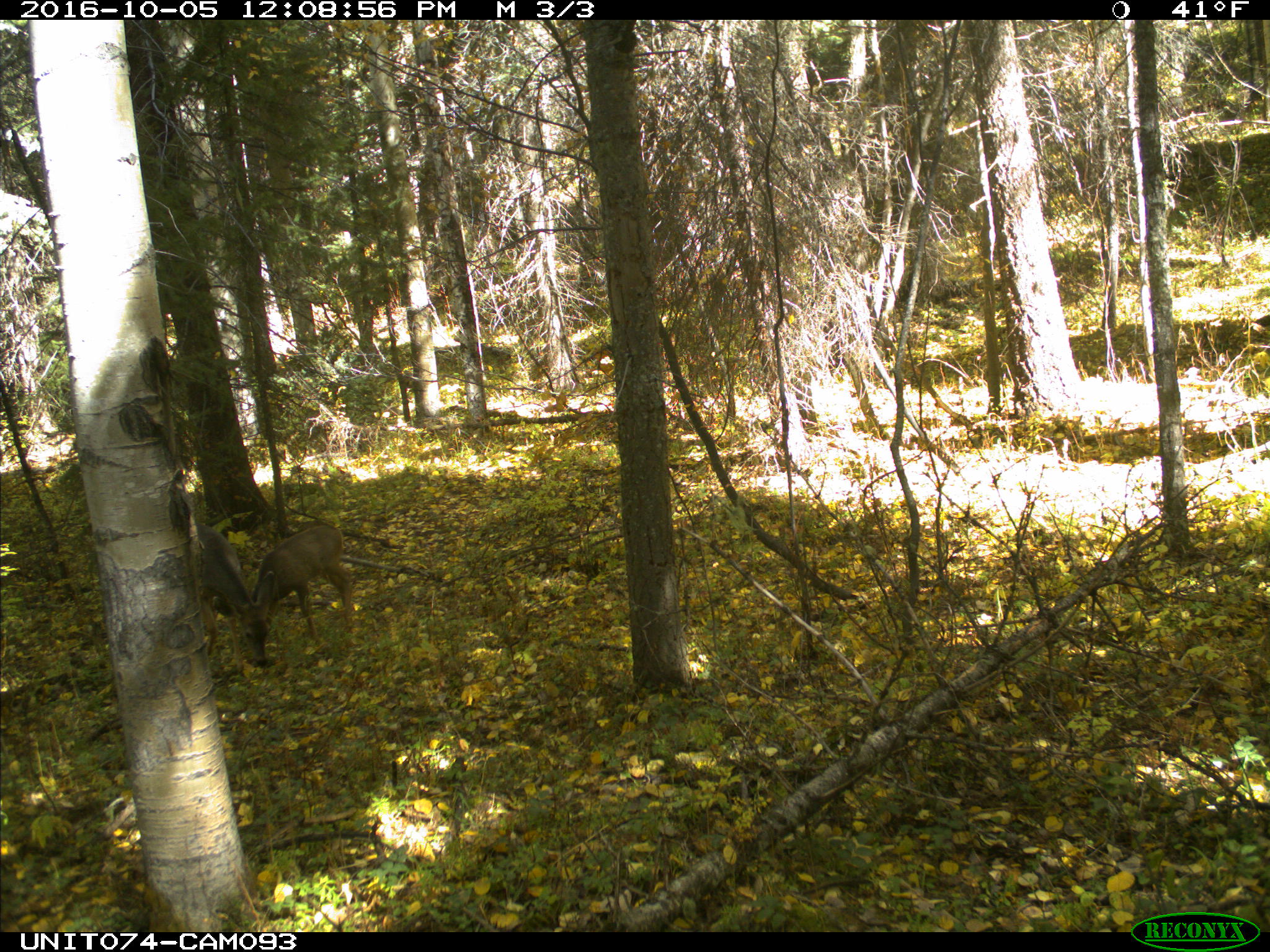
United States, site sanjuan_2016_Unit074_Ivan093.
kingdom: Animalia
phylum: Chordata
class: Mammalia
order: Artiodactyla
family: Cervidae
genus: Odocoileus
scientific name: Odocoileus hemionus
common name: mule deer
Odocoileus hemionus (mule deer).